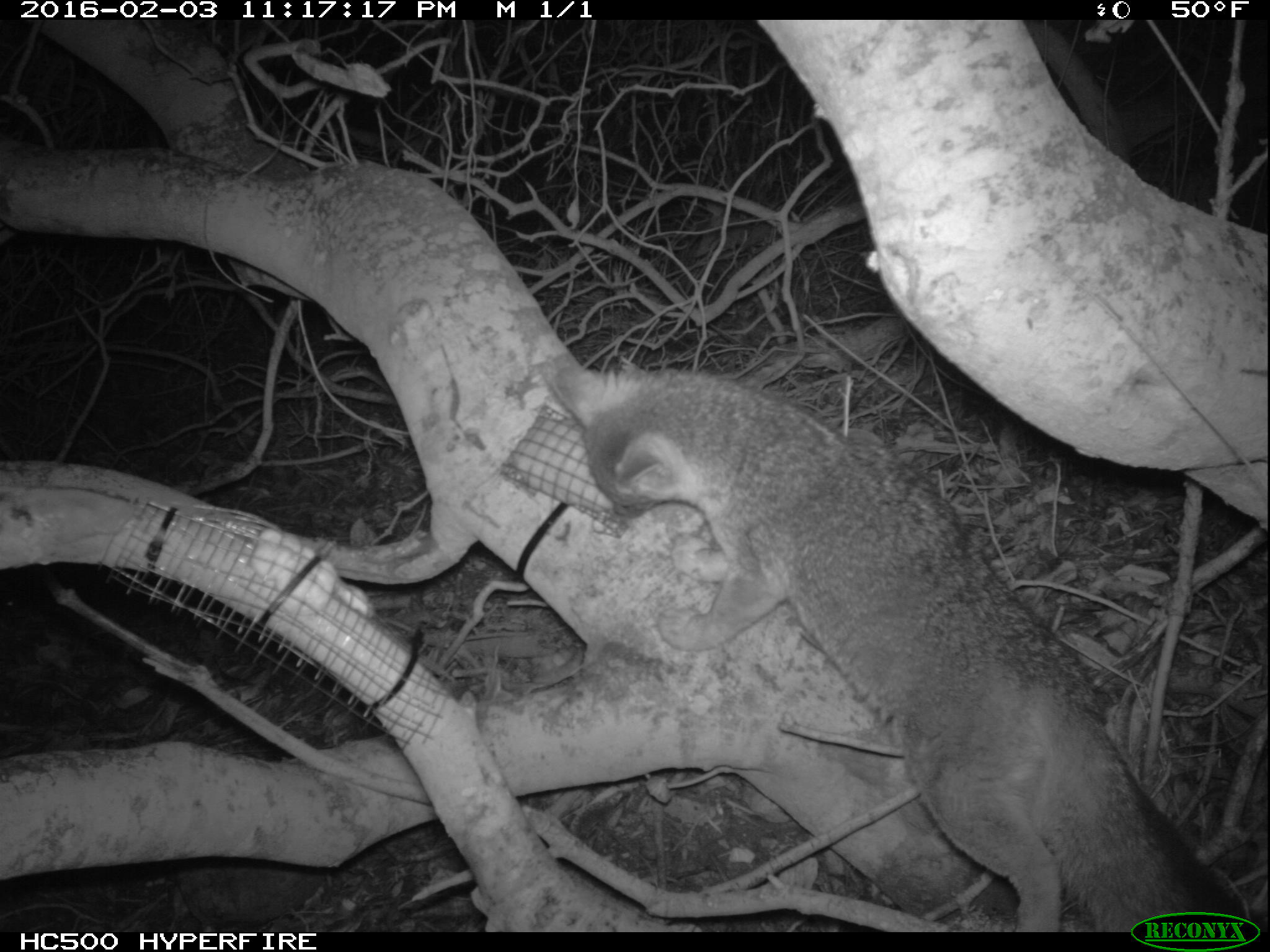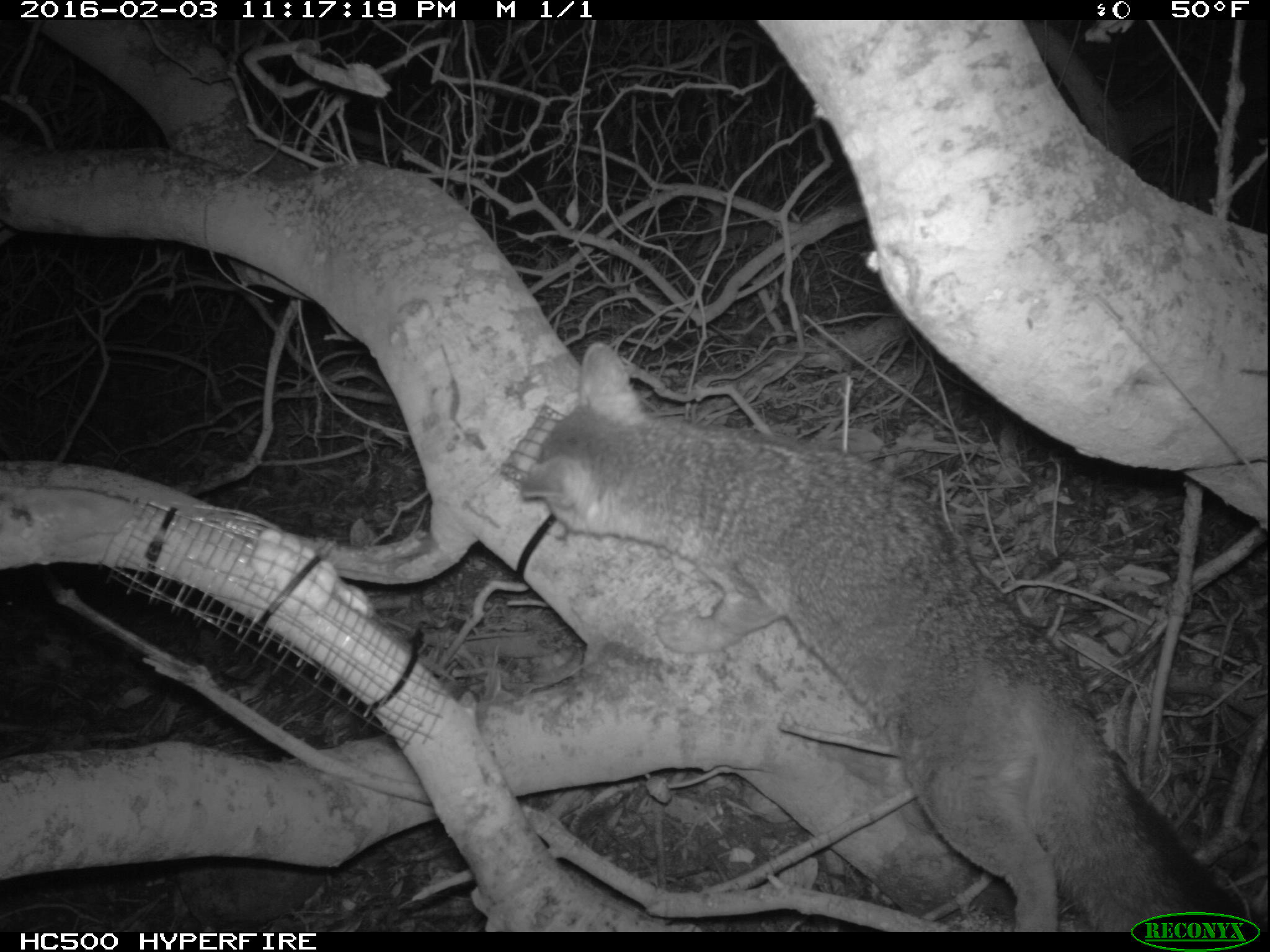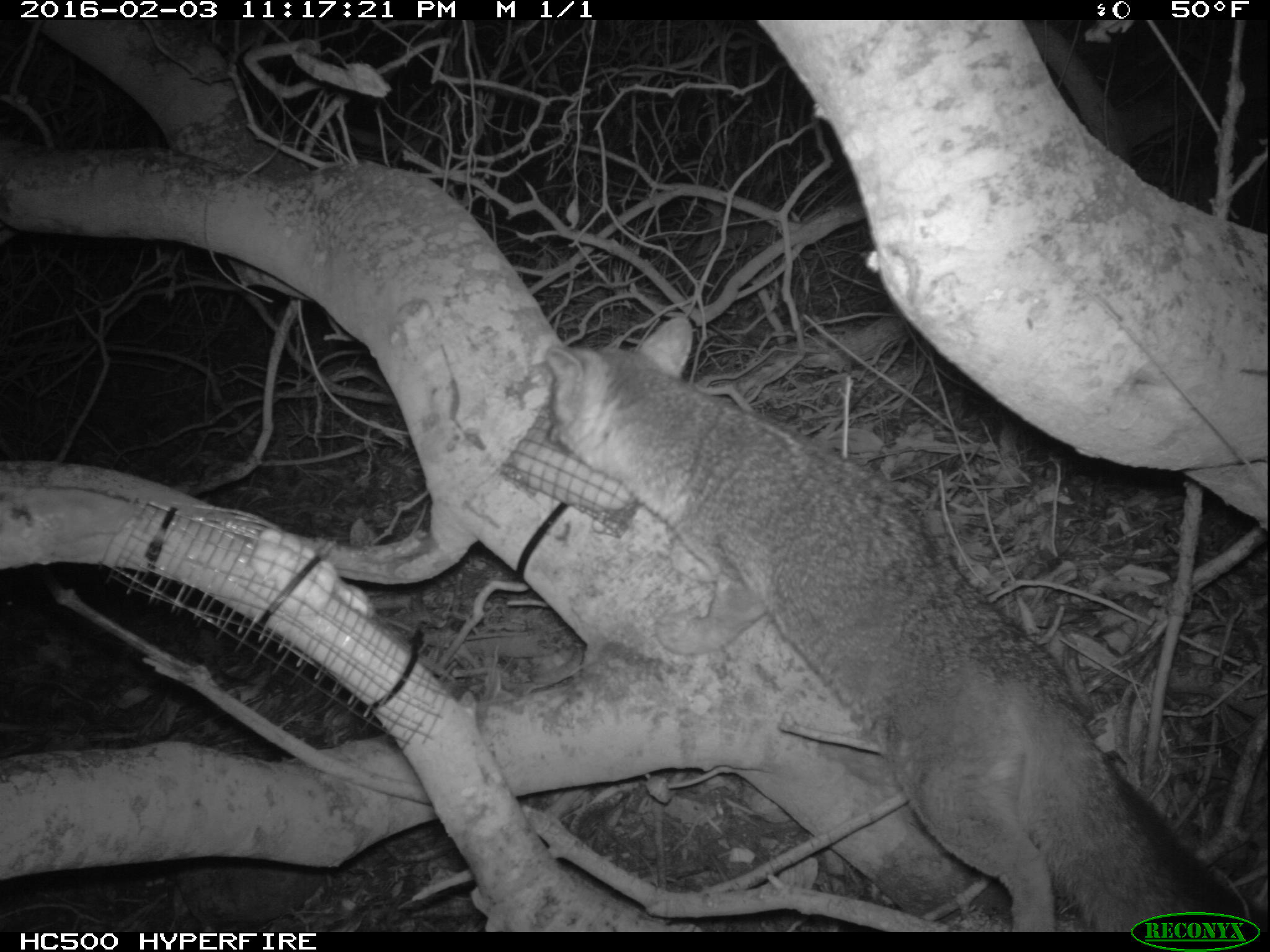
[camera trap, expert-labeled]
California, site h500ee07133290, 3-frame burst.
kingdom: Animalia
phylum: Chordata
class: Mammalia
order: Carnivora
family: Canidae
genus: Urocyon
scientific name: Urocyon littoralis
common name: island fox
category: fox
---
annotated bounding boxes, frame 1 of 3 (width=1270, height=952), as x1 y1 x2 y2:
fox: 544 348 1251 930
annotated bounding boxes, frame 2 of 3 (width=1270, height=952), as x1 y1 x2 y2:
fox: 518 342 1244 932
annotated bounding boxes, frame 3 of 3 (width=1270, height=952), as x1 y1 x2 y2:
fox: 547 316 1267 932